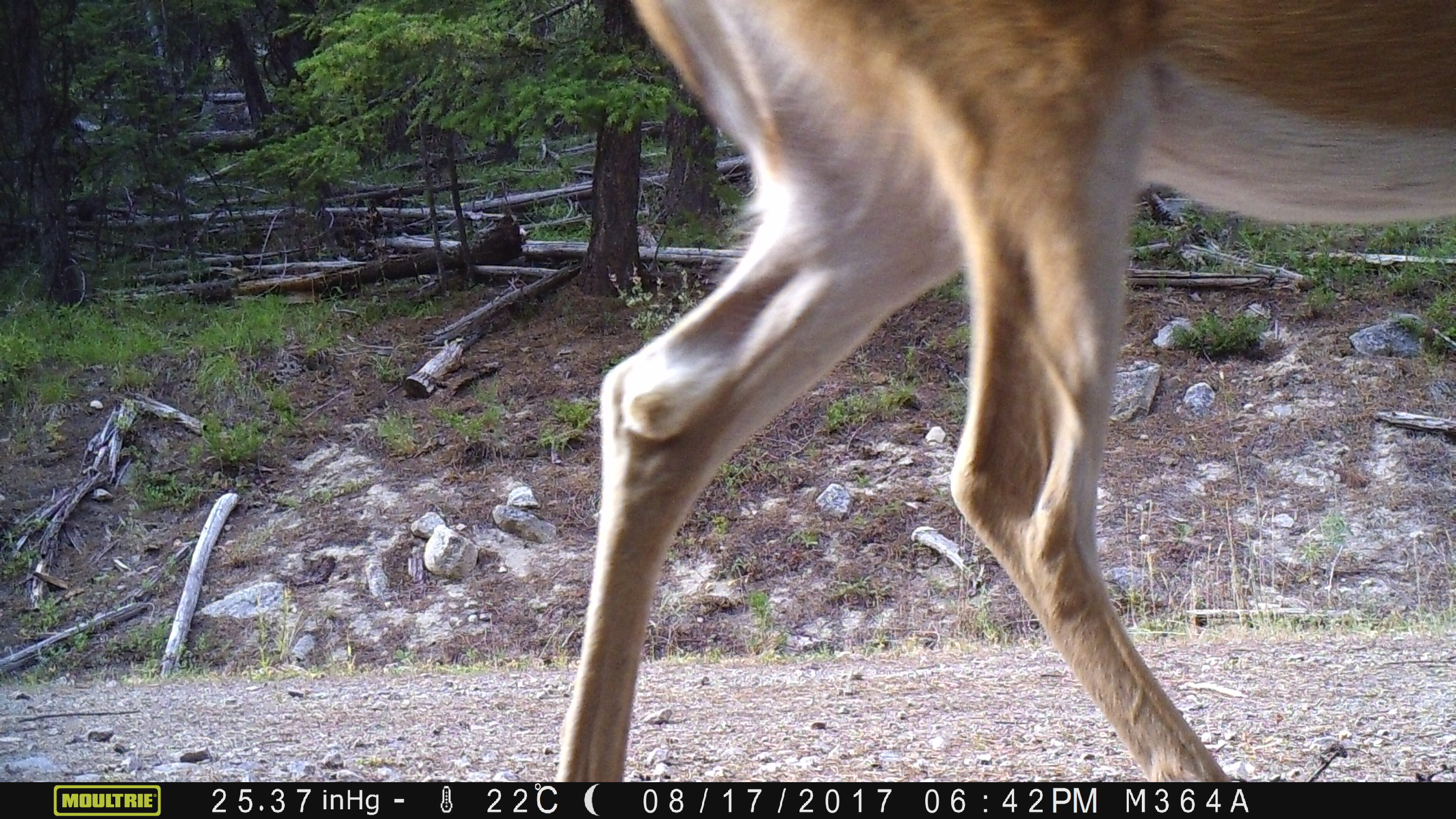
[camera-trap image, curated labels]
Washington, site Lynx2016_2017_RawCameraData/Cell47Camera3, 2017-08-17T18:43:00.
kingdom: Animalia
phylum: Chordata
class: Mammalia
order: Artiodactyla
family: Cervidae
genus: Odocoileus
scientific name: Odocoileus virginianus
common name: white-tailed deer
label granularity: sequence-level